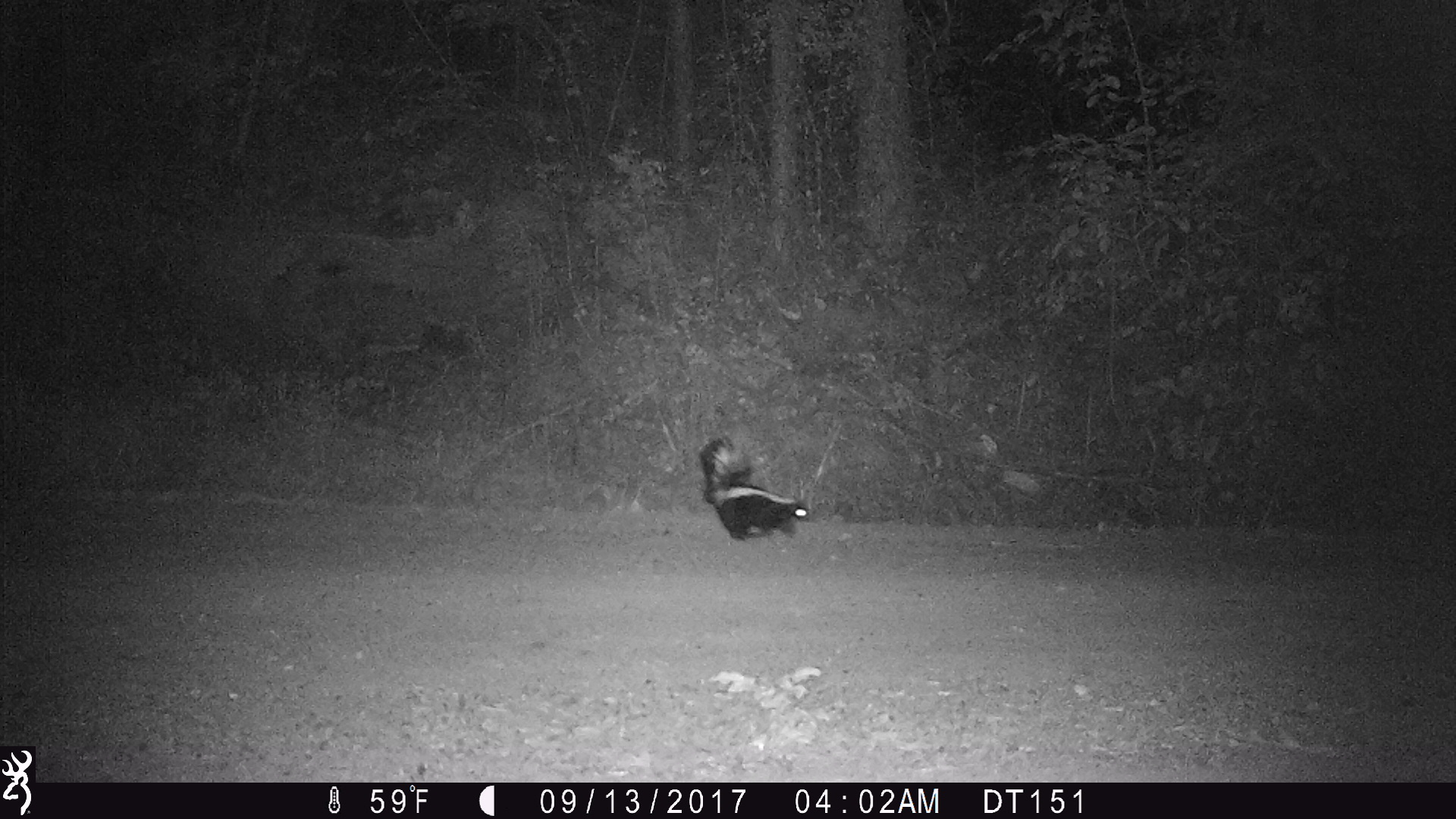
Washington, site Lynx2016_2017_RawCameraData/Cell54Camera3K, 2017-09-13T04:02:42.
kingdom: Animalia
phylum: Chordata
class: Mammalia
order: Carnivora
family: Mephitidae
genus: Mephitis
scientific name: Mephitis mephitis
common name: striped skunk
Mephitis mephitis (striped skunk). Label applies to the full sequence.